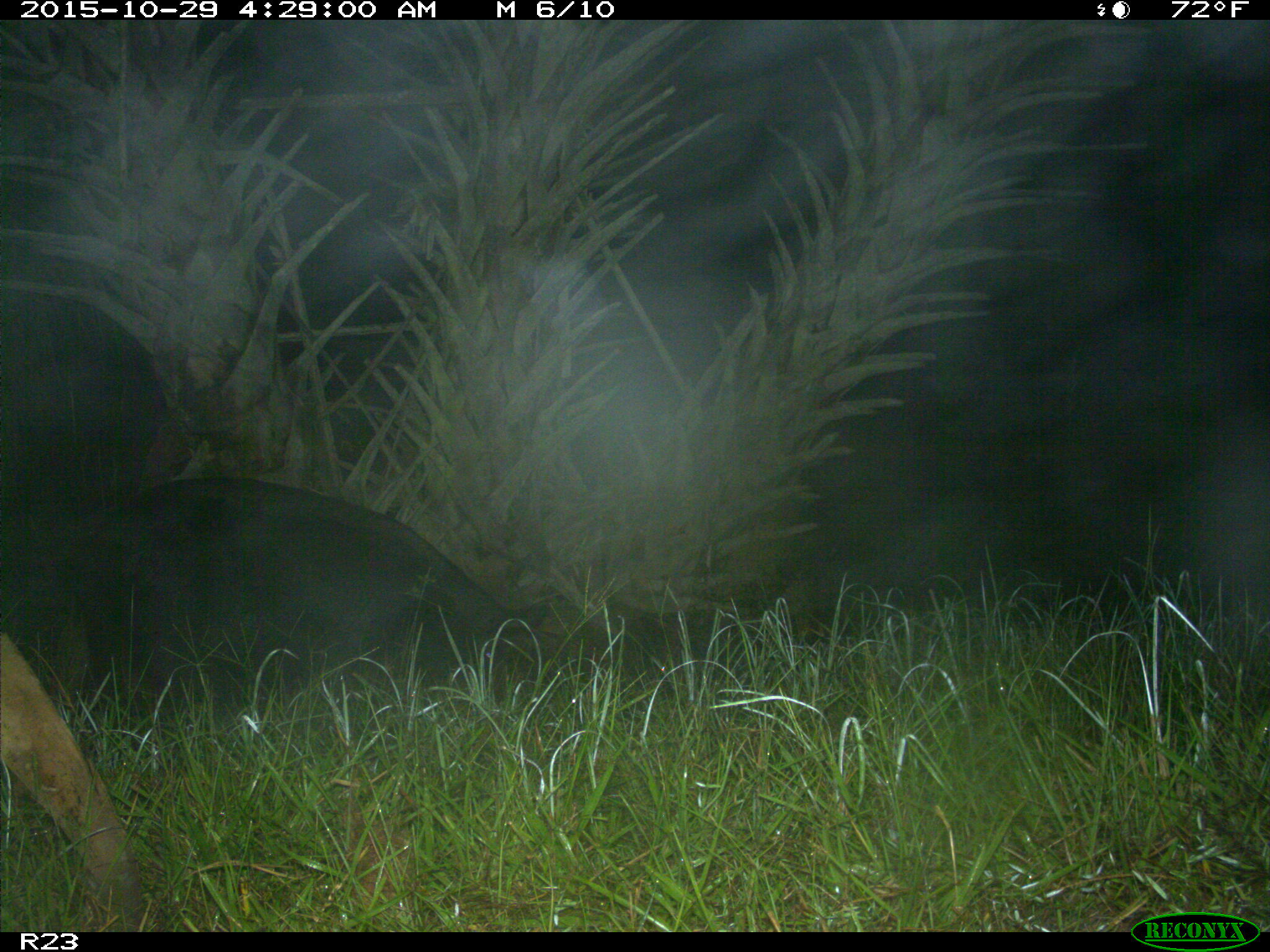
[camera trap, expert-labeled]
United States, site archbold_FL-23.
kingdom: Animalia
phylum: Chordata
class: Mammalia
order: Artiodactyla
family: Suidae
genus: Sus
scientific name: Sus scrofa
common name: wild boar